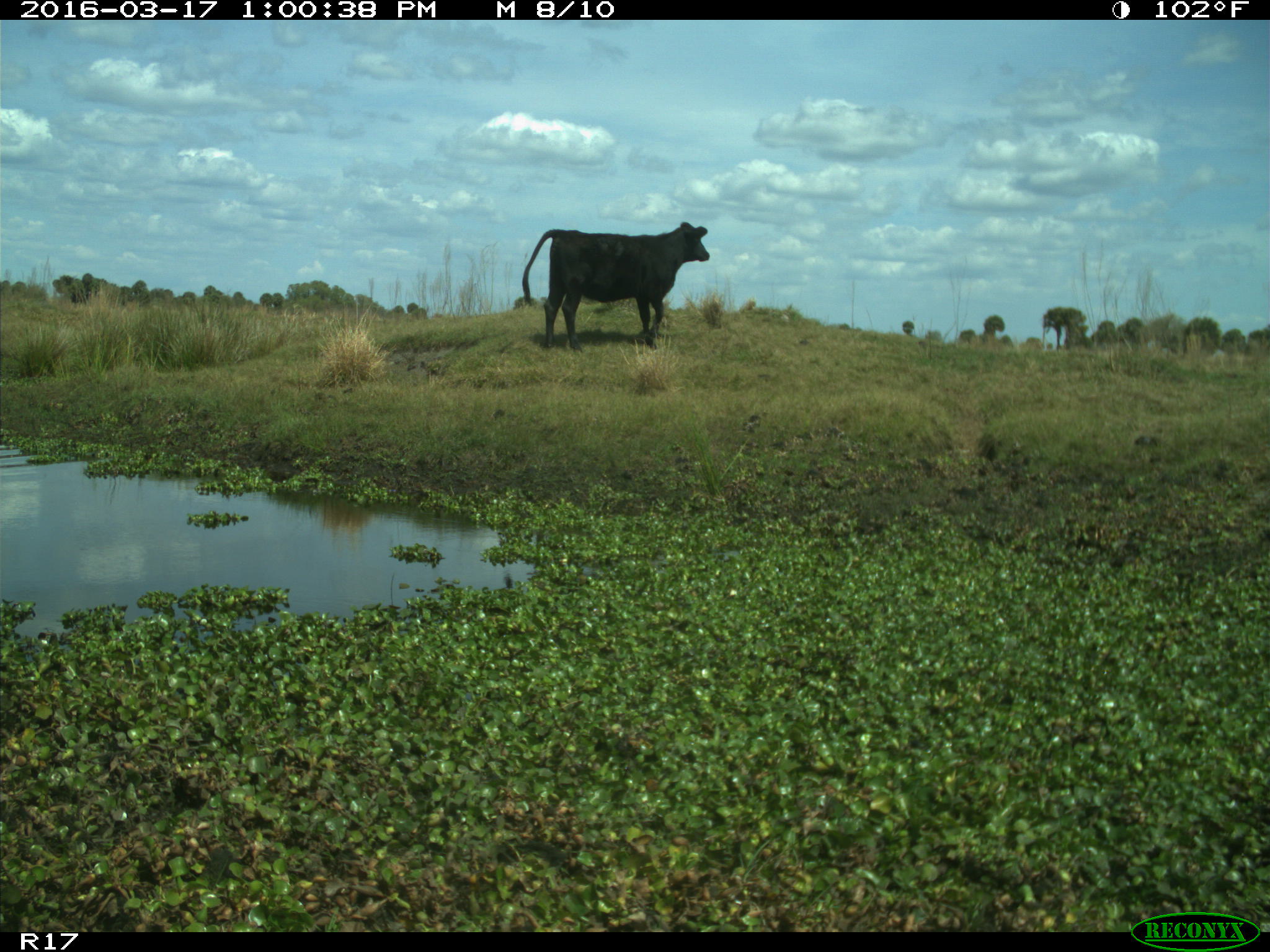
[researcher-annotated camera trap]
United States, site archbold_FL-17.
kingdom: Animalia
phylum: Chordata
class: Mammalia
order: Artiodactyla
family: Bovidae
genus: Bos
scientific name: Bos taurus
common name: domestic cow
Bos taurus (domestic cow).